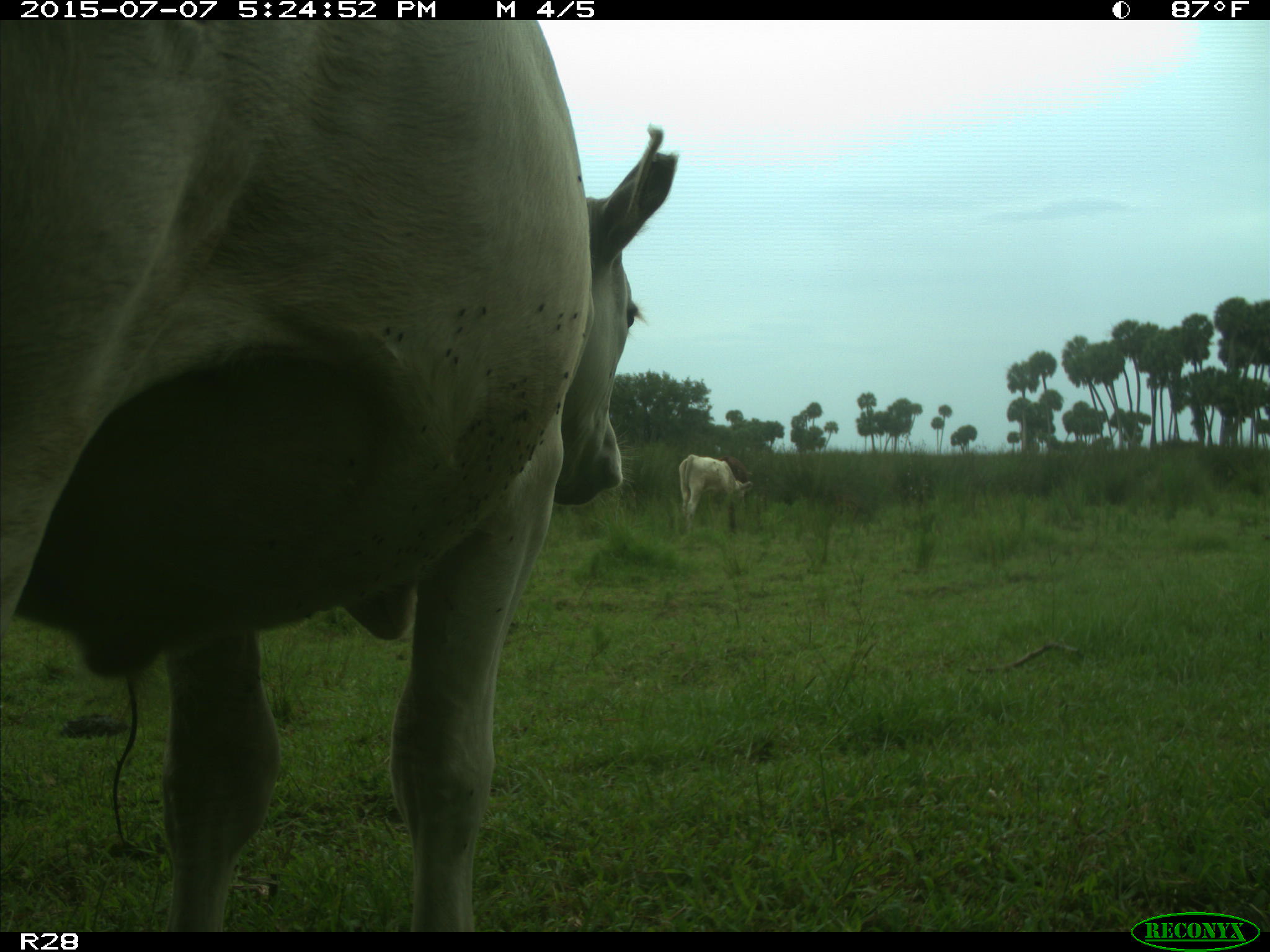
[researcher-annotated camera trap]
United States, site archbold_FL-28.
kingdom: Animalia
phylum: Chordata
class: Mammalia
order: Artiodactyla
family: Bovidae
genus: Bos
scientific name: Bos taurus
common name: domestic cow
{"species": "Bos taurus (domestic cow)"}